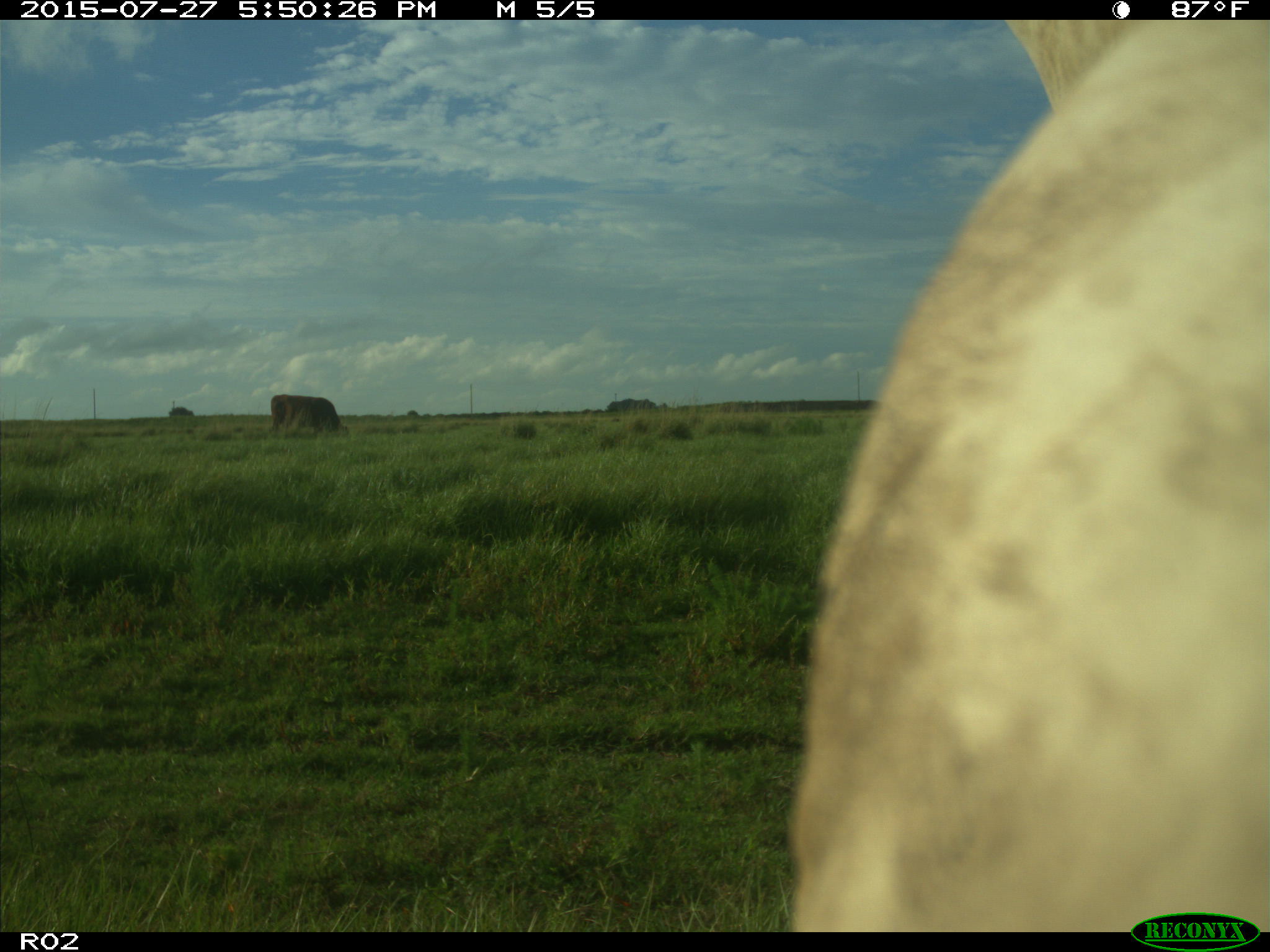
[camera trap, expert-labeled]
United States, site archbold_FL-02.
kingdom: Animalia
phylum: Chordata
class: Mammalia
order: Artiodactyla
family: Bovidae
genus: Bos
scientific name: Bos taurus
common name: domestic cow